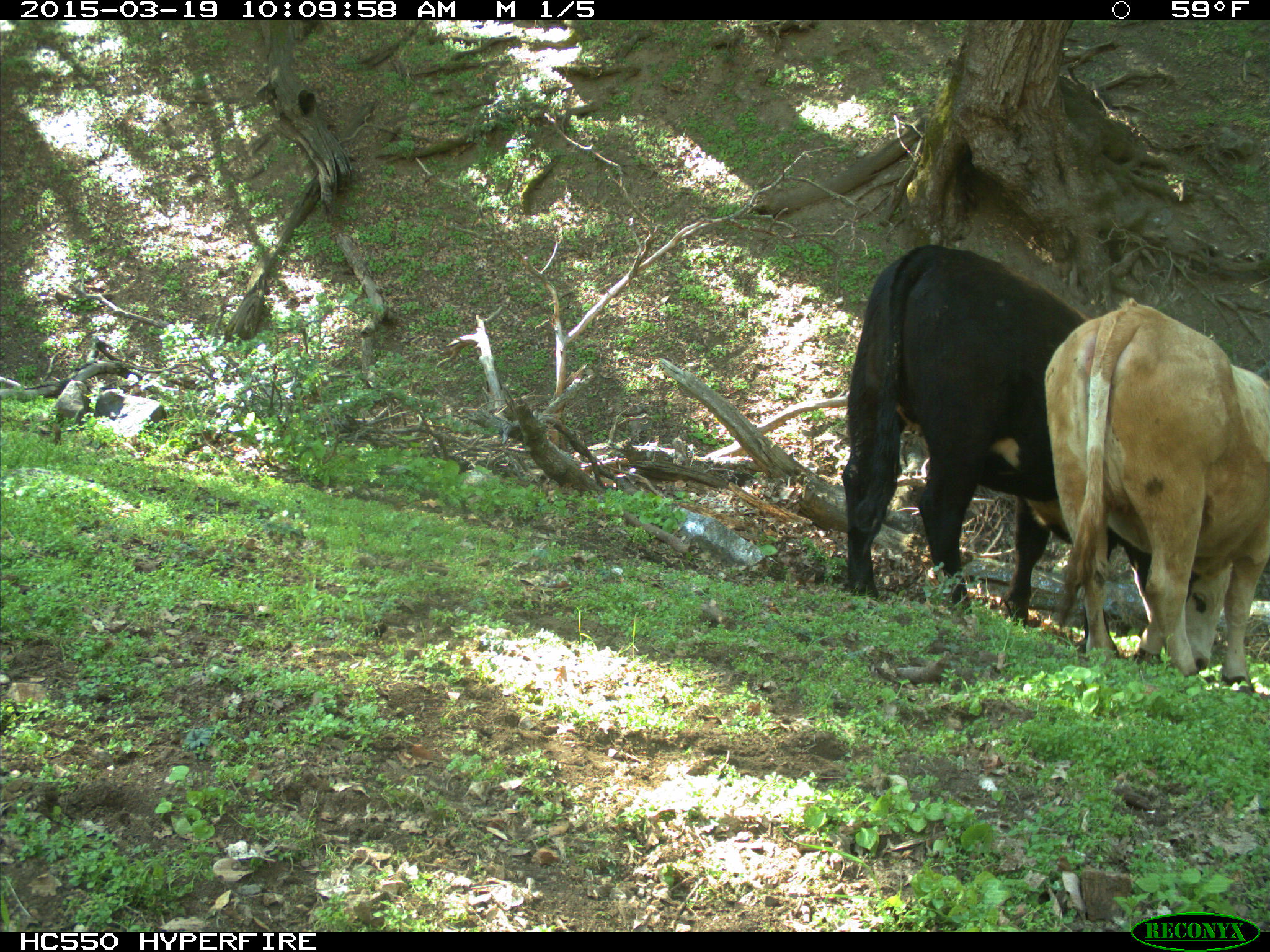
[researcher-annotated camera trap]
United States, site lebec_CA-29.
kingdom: Animalia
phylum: Chordata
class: Mammalia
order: Artiodactyla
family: Bovidae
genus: Bos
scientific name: Bos taurus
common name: domestic cow